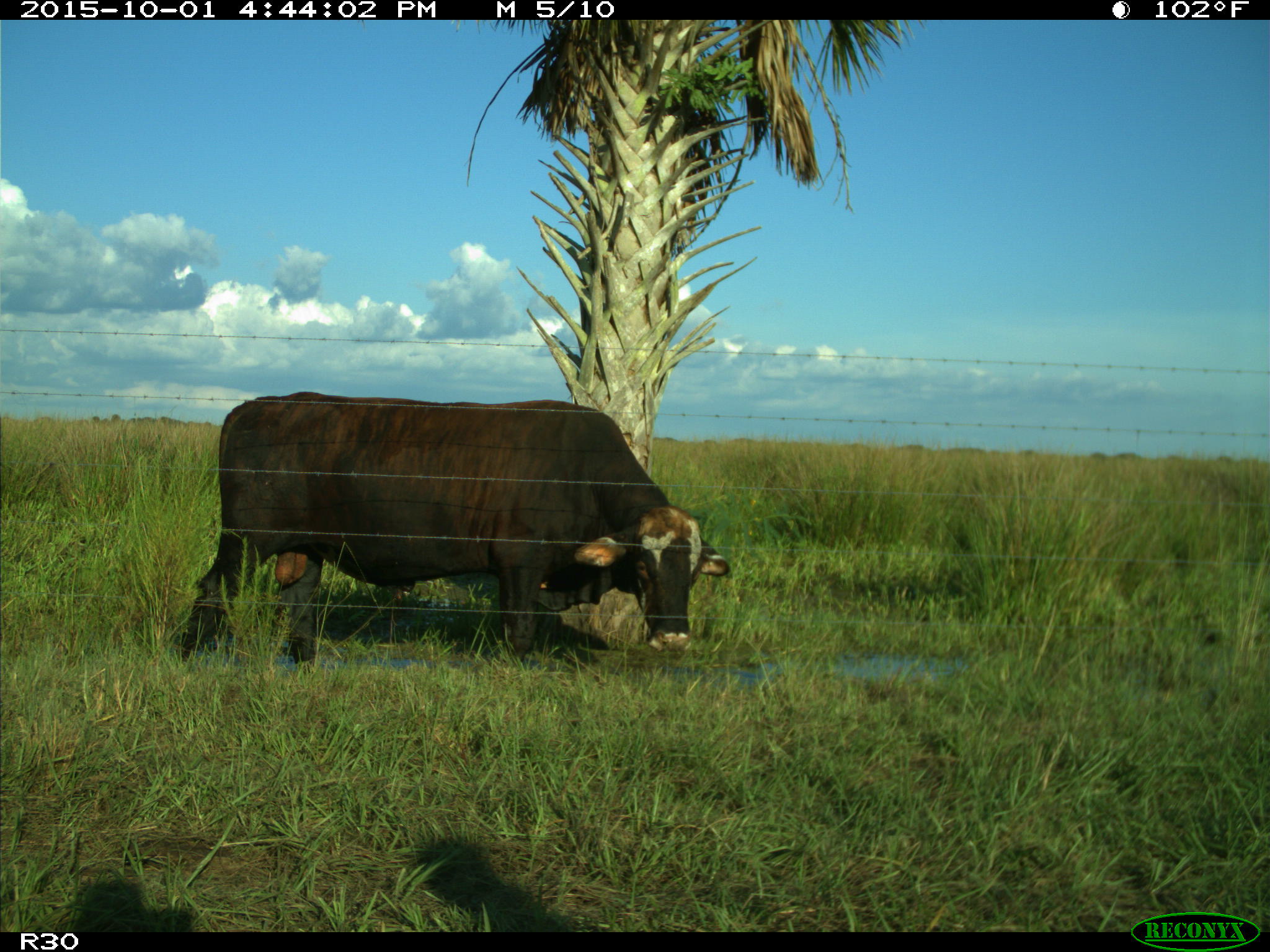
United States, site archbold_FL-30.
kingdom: Animalia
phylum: Chordata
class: Mammalia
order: Artiodactyla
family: Bovidae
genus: Bos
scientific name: Bos taurus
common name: domestic cow